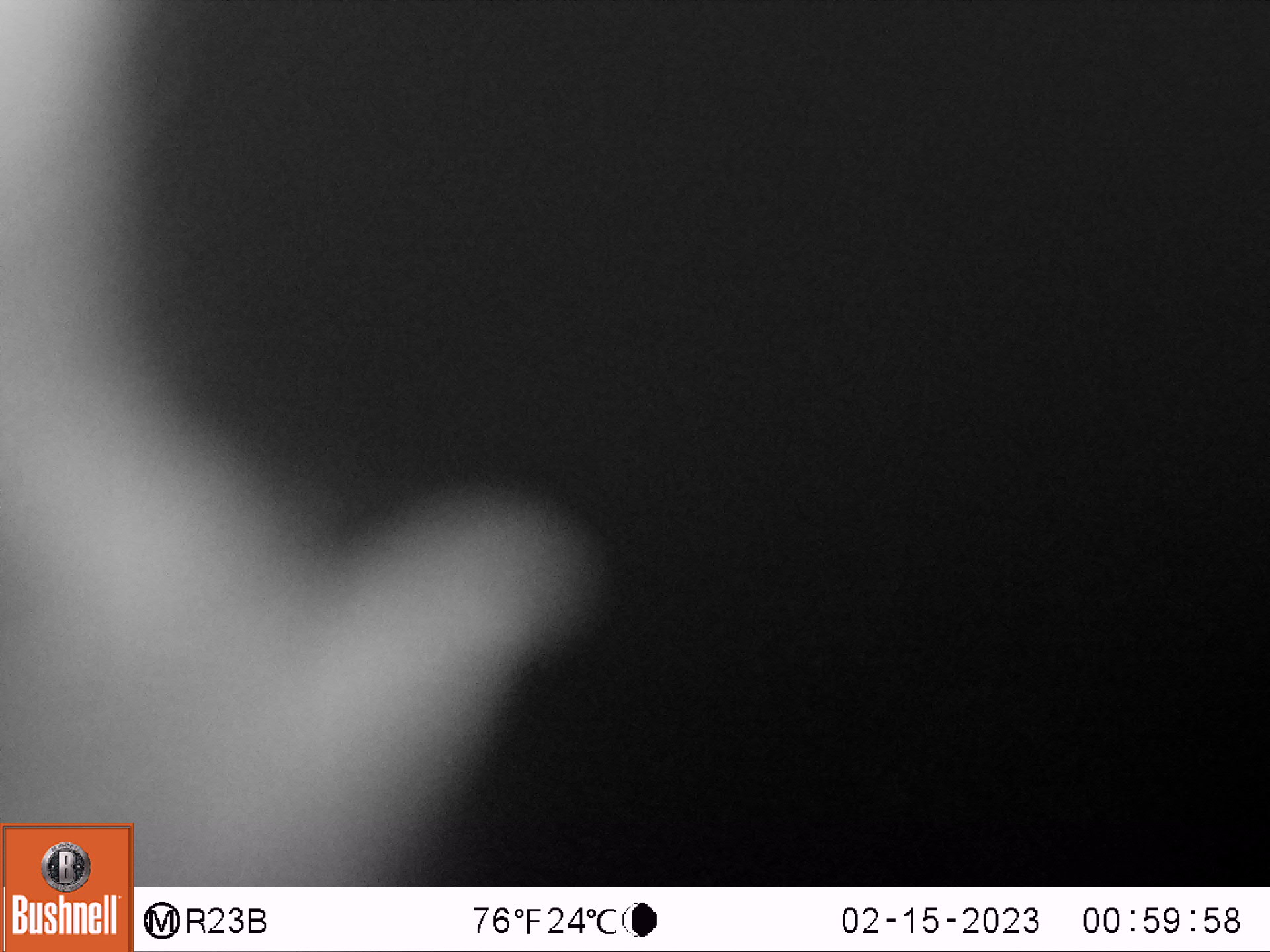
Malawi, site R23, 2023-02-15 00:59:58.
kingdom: Animalia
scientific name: Animalia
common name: other animal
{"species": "other animal (Animalia)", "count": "1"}